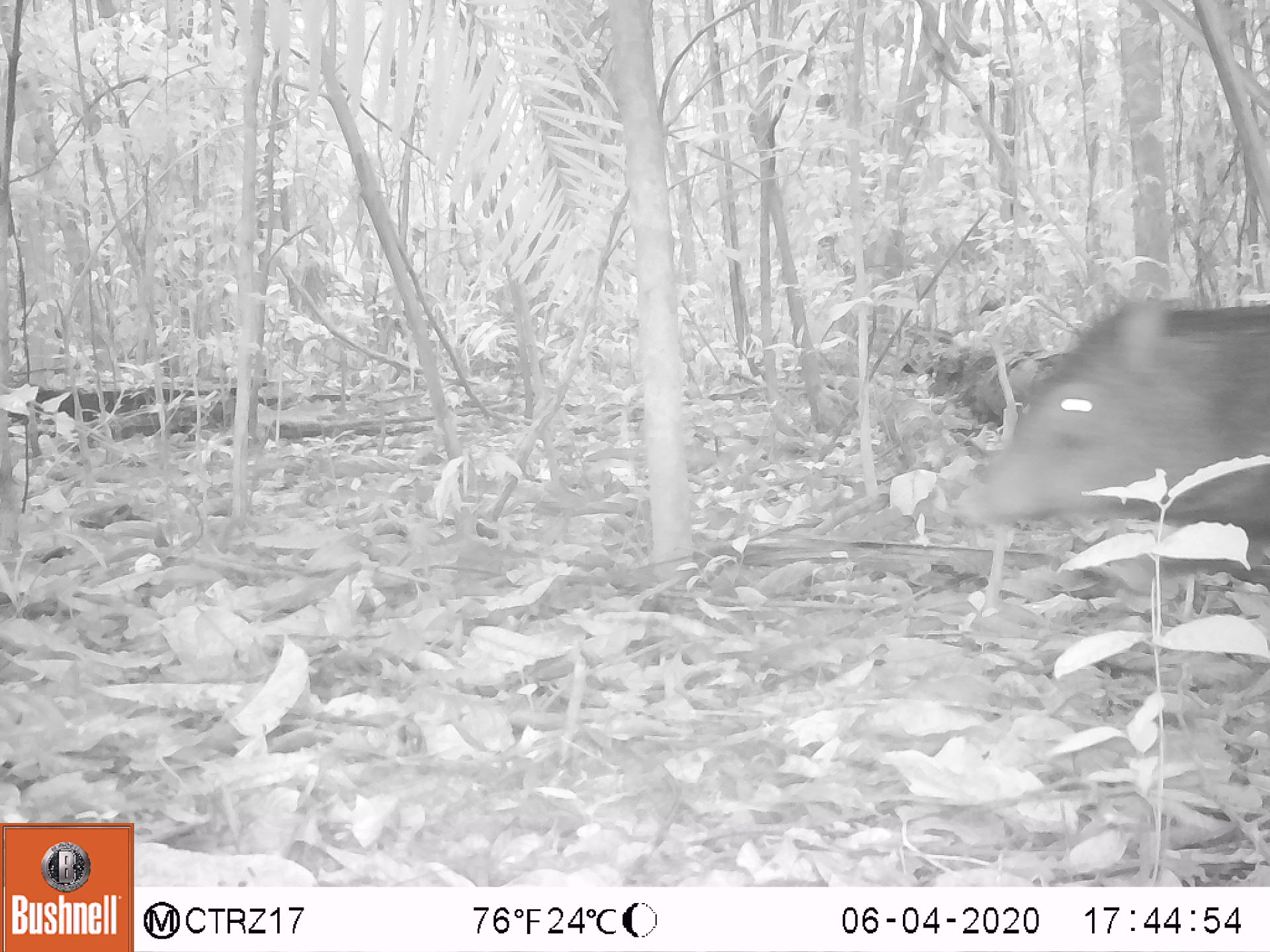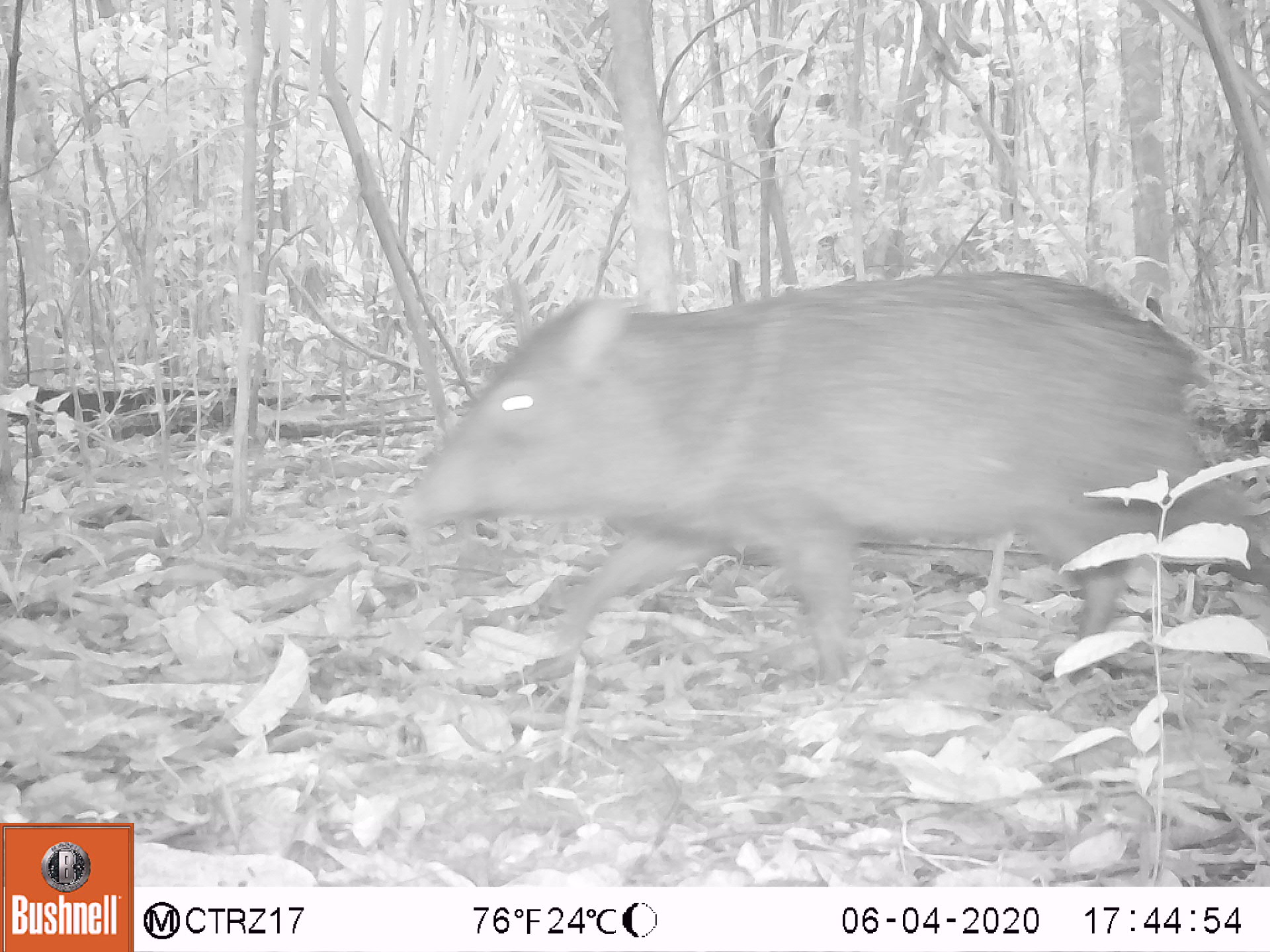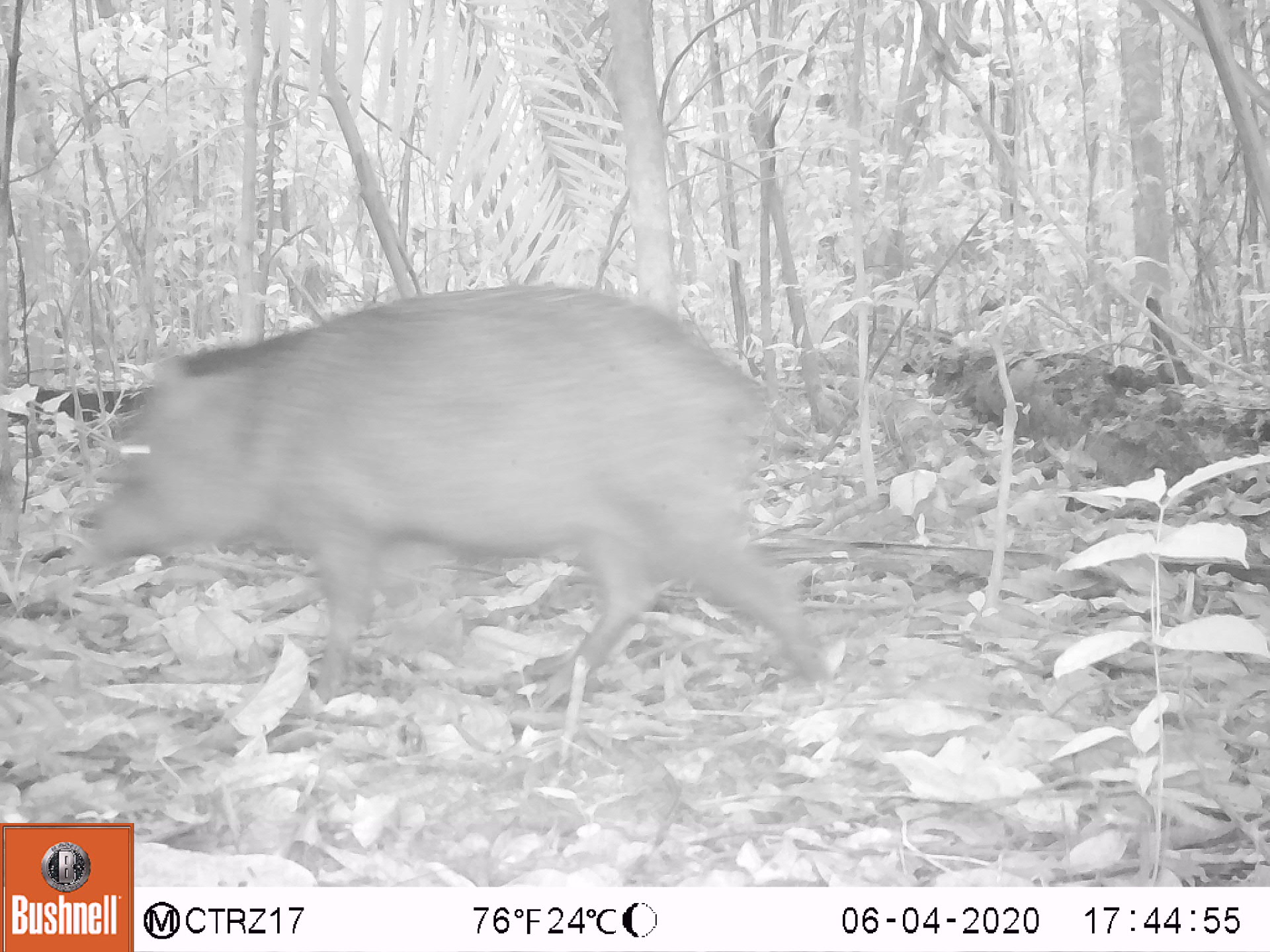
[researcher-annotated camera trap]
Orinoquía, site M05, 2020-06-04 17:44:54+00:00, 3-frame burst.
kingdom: Animalia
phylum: Chordata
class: Mammalia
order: Artiodactyla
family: Tayassuidae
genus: Pecari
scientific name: Pecari tajacu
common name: collared peccary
Collared peccary (Pecari tajacu).